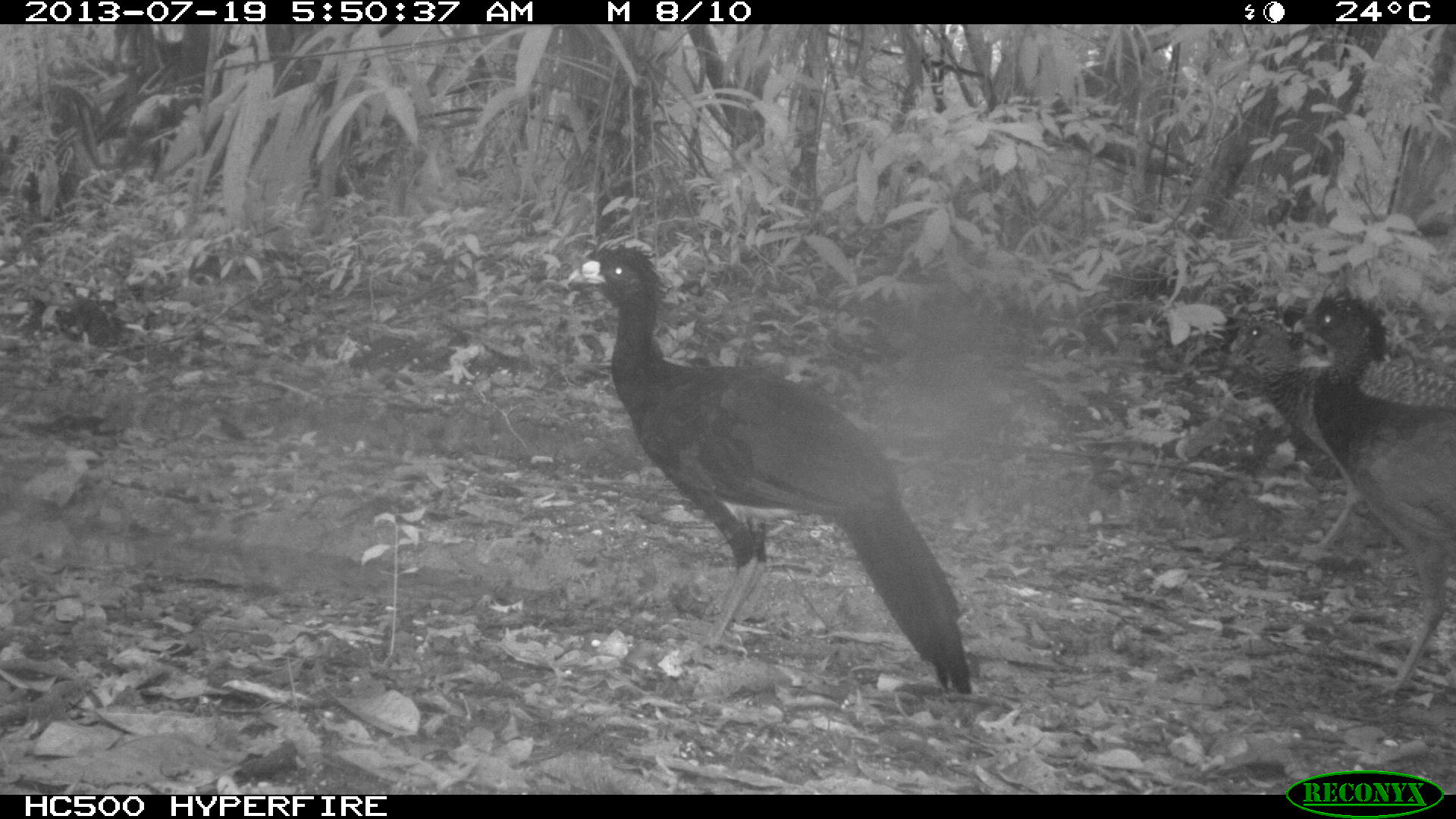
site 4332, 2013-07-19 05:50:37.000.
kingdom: Animalia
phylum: Chordata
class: Aves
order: Galliformes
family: Cracidae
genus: Crax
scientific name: Crax rubra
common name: great curassow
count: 2